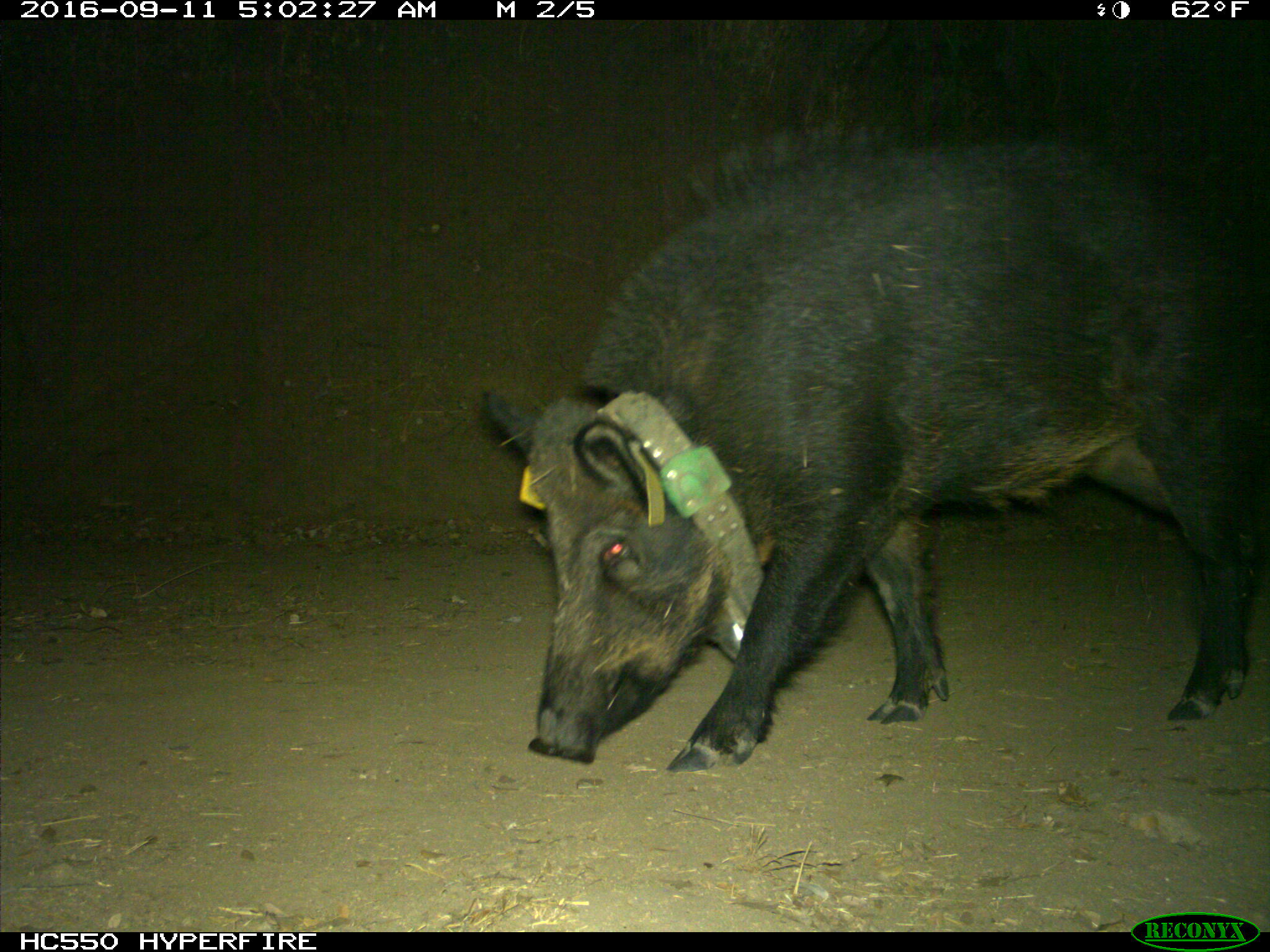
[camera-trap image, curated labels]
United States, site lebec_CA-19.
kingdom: Animalia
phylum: Chordata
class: Mammalia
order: Artiodactyla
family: Suidae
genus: Sus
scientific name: Sus scrofa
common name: wild boar